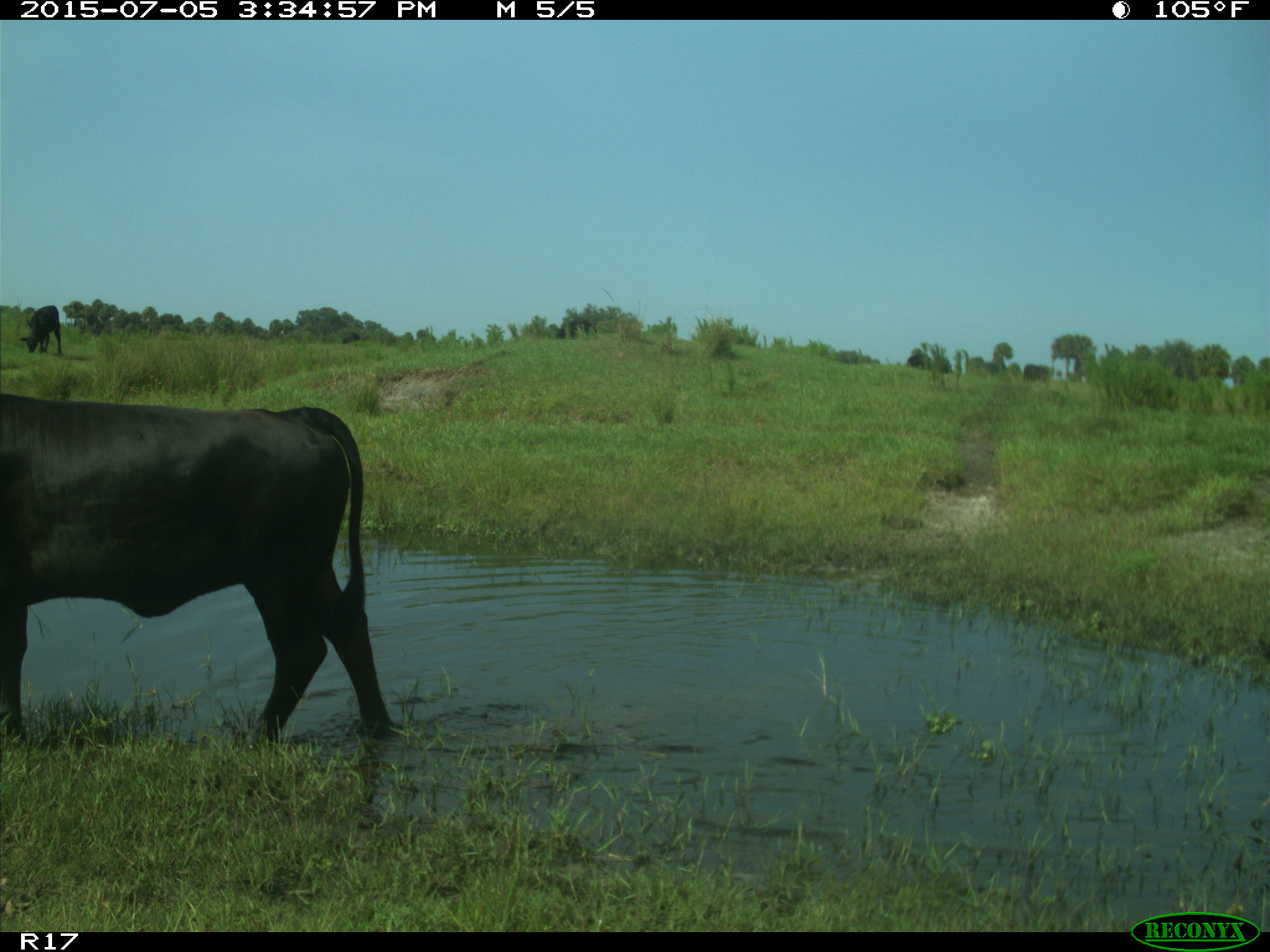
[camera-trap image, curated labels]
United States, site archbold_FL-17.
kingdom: Animalia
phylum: Chordata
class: Mammalia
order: Artiodactyla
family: Bovidae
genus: Bos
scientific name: Bos taurus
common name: domestic cow